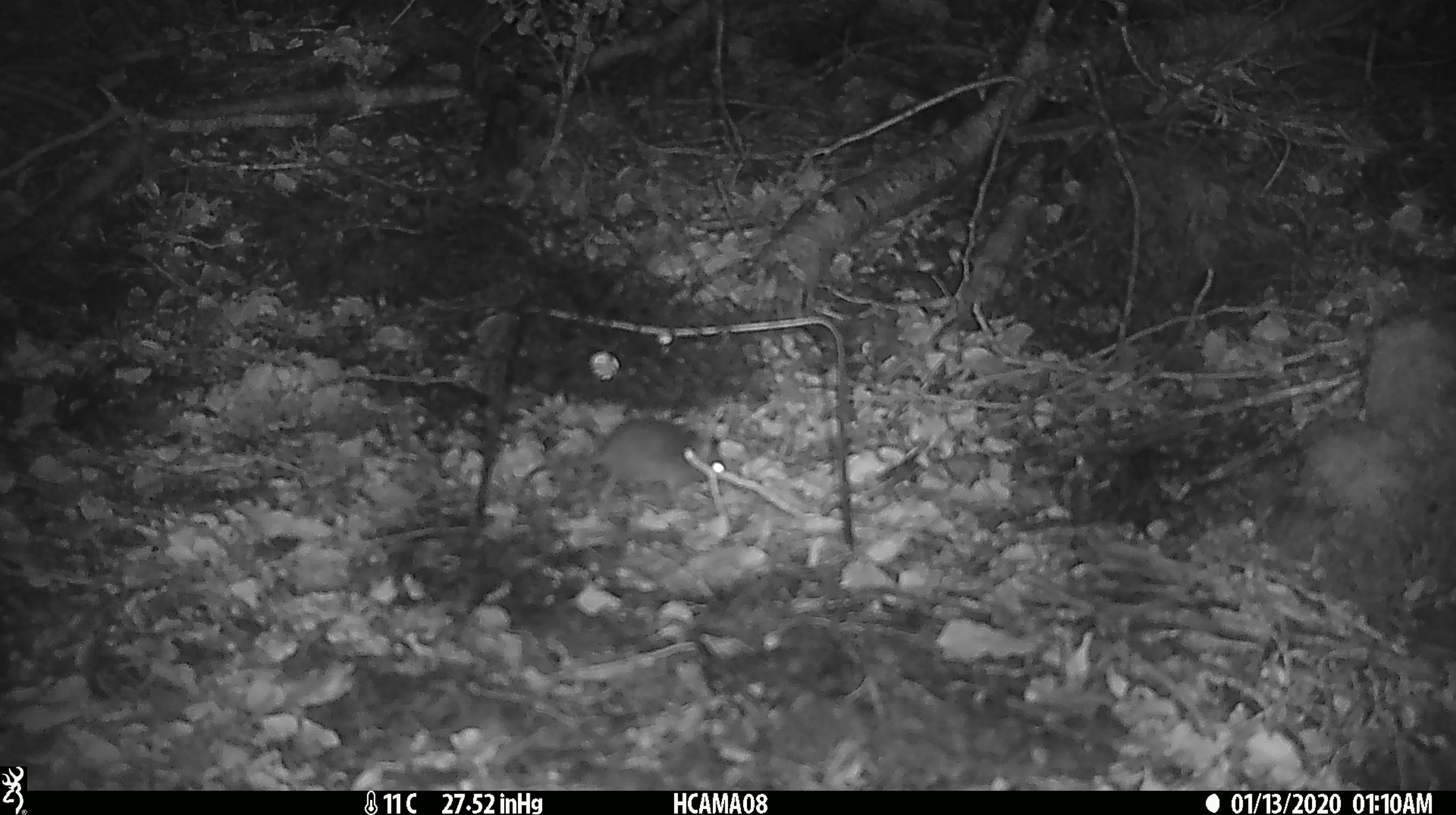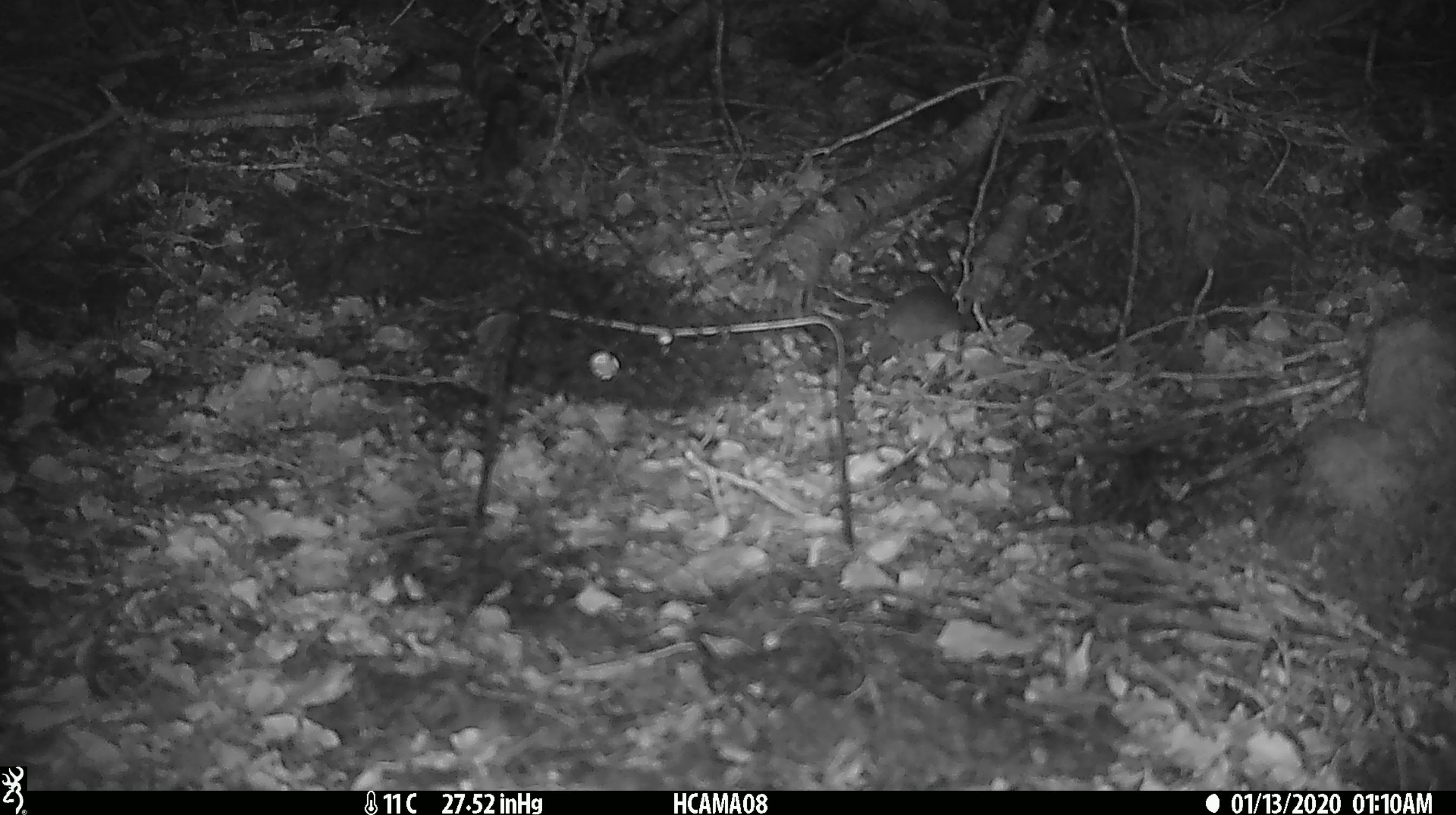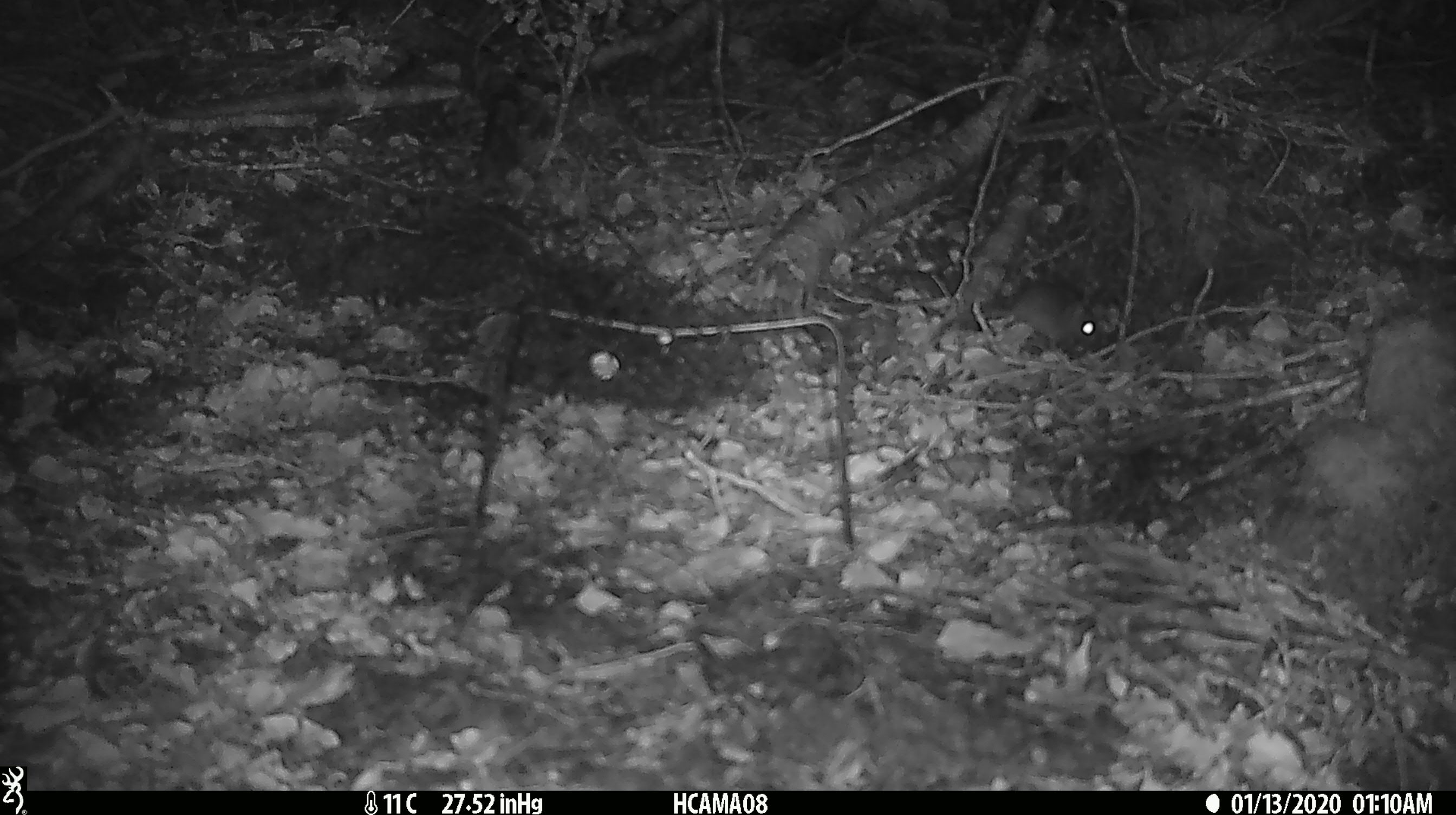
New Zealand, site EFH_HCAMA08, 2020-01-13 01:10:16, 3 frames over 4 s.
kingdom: Animalia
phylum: Chordata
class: Mammalia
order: Rodentia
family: Muridae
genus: Mus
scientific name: Mus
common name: mouse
Mouse (Mus).